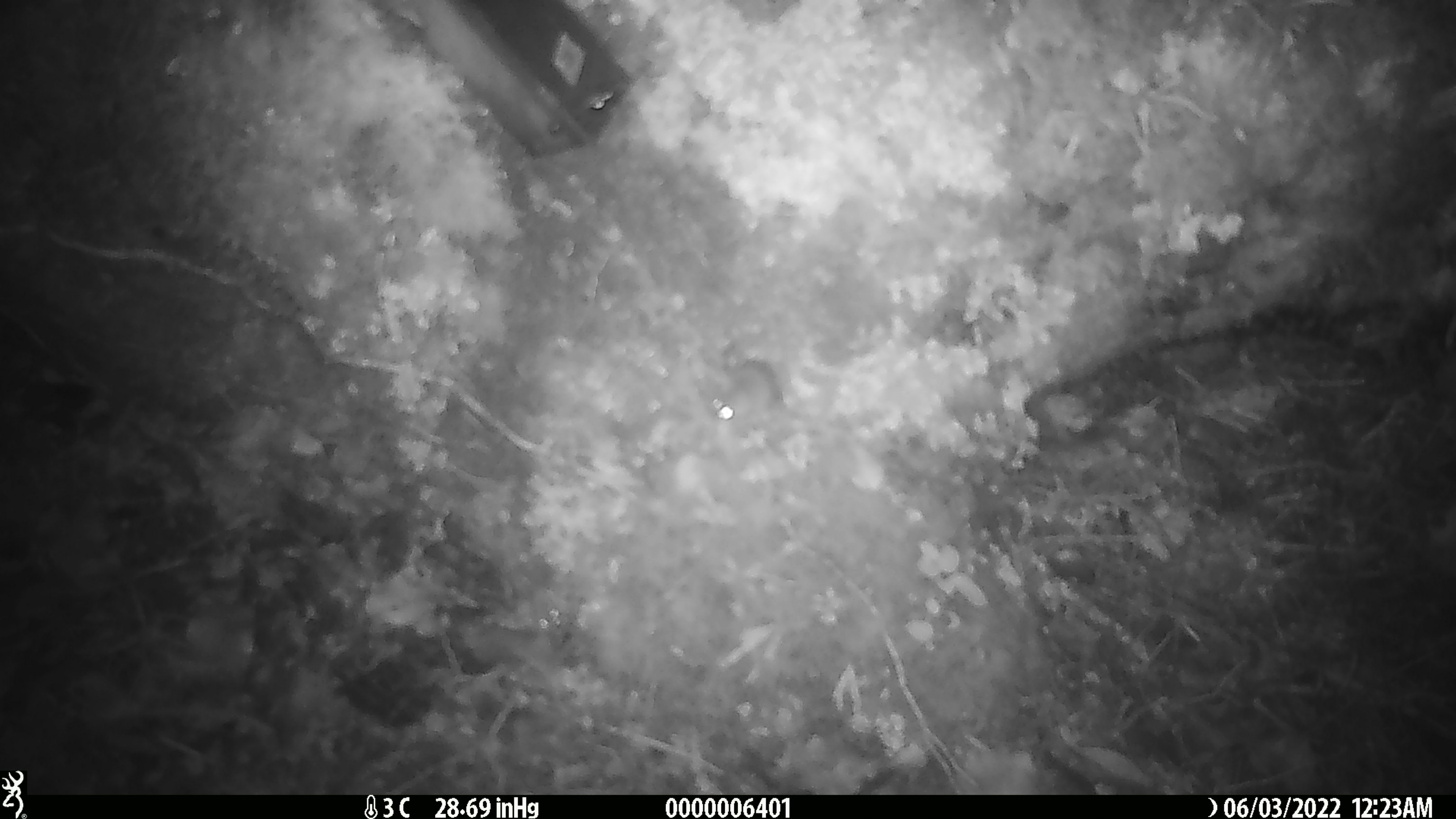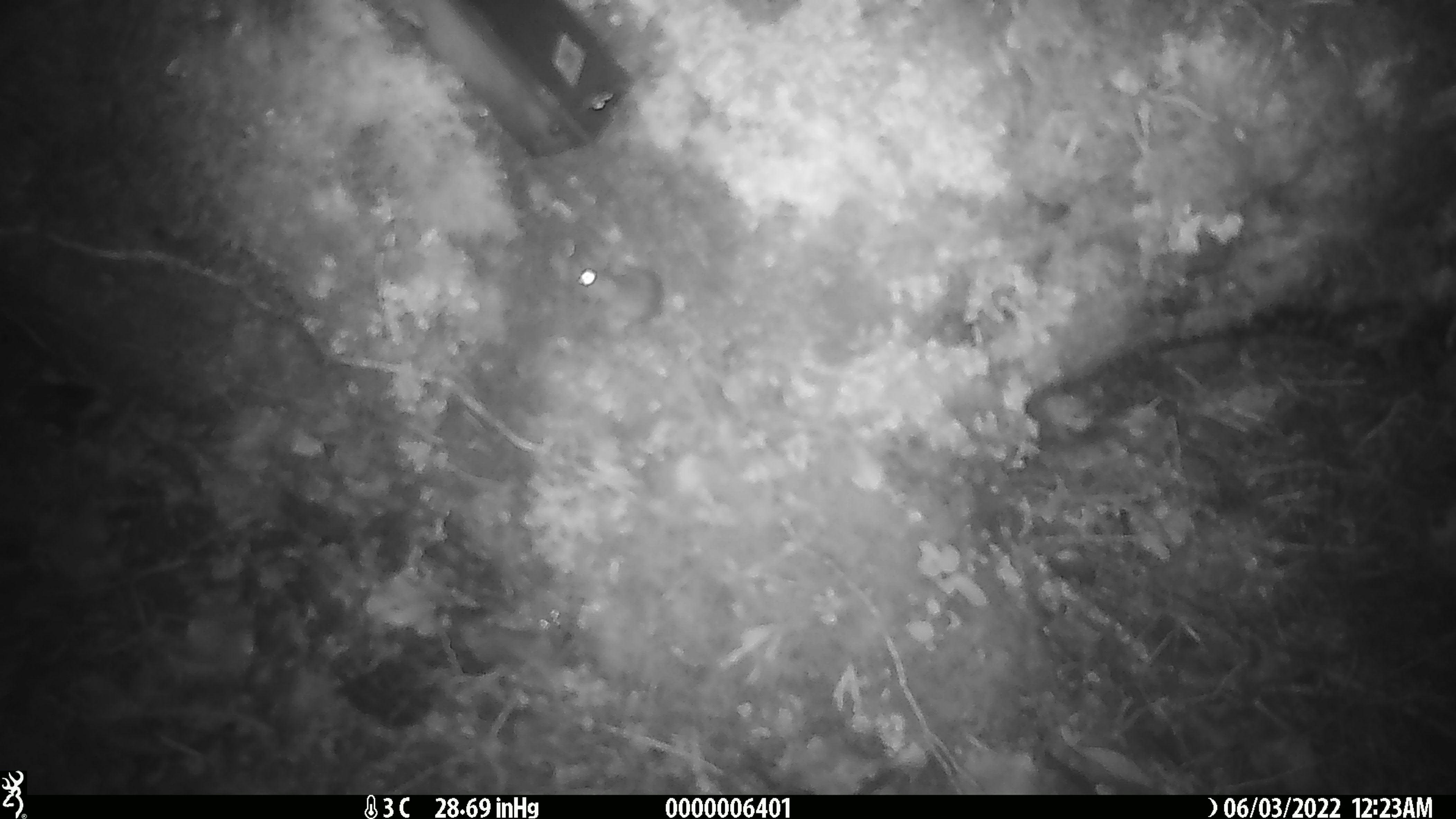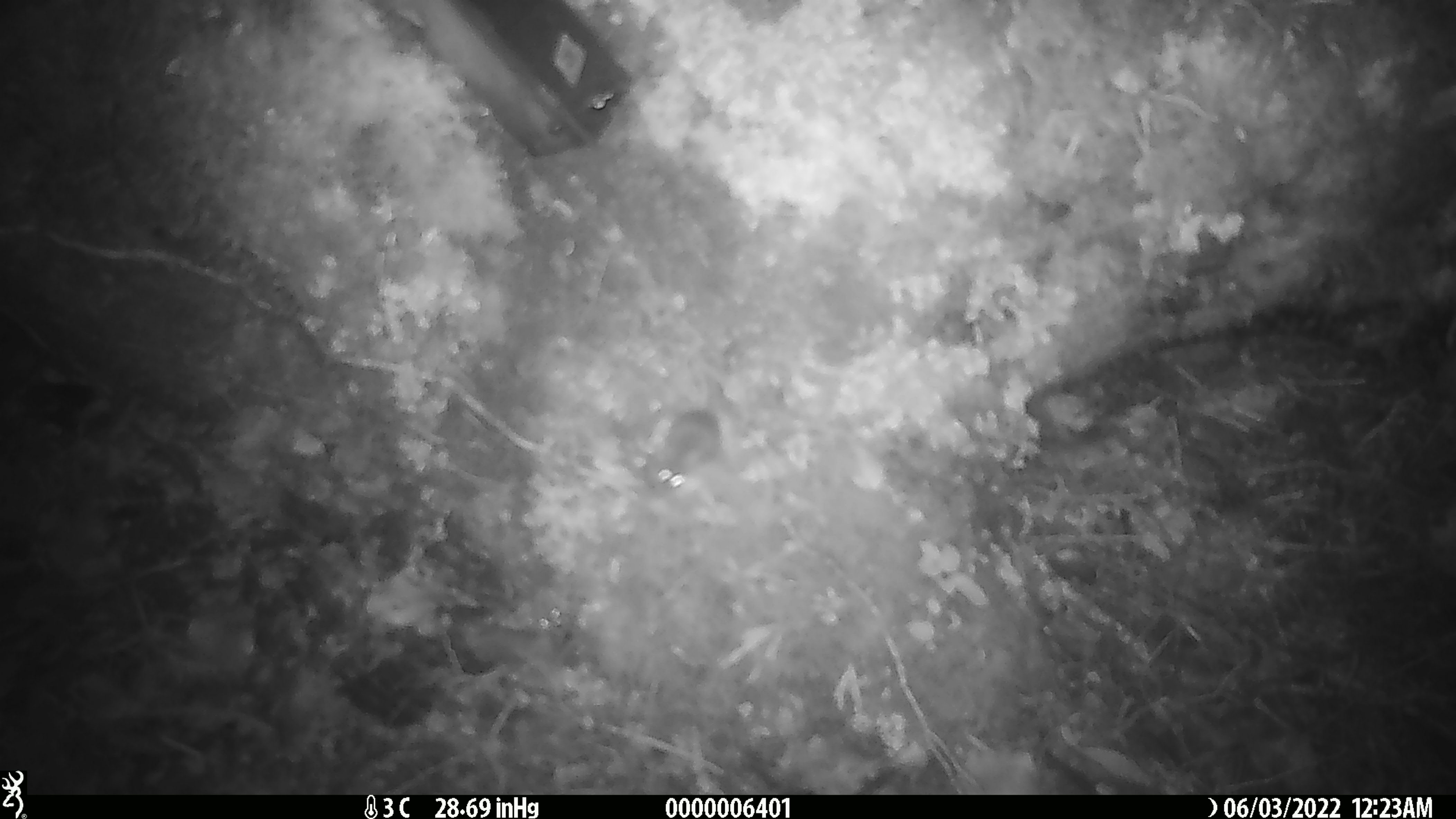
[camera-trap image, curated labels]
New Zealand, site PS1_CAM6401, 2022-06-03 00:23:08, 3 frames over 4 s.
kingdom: Animalia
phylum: Chordata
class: Mammalia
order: Rodentia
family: Muridae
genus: Mus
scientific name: Mus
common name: mouse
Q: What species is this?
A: Mouse (Mus).